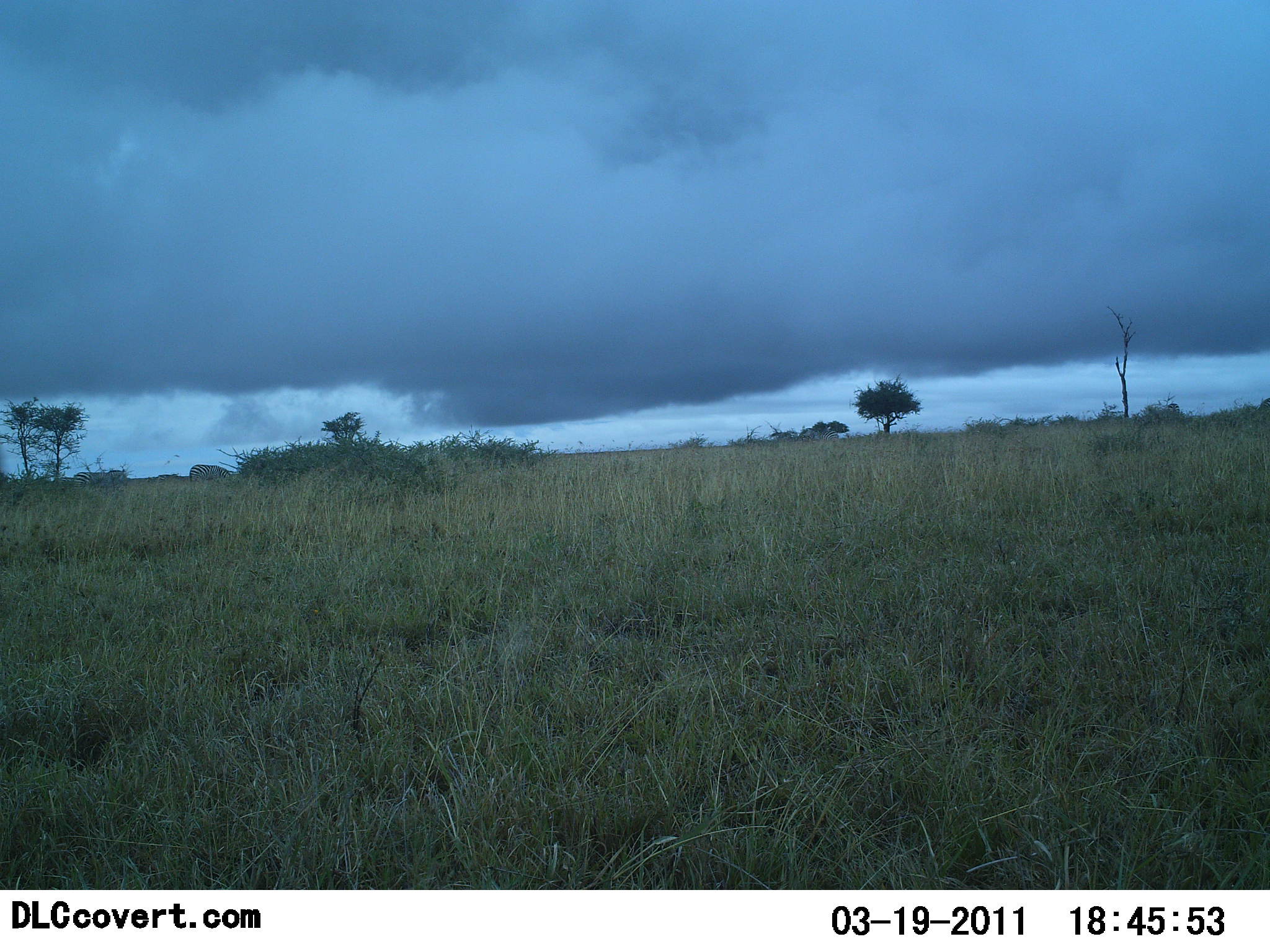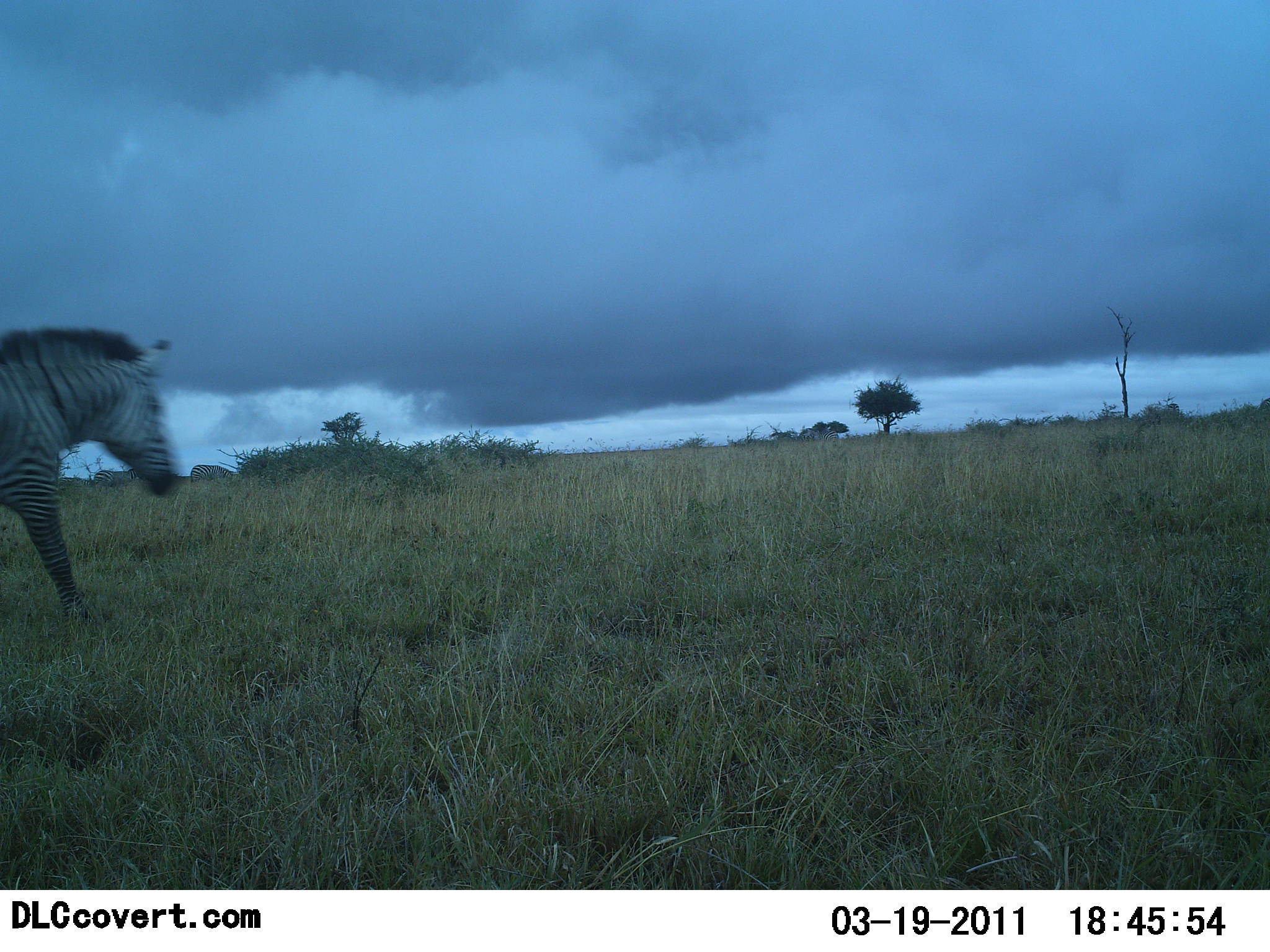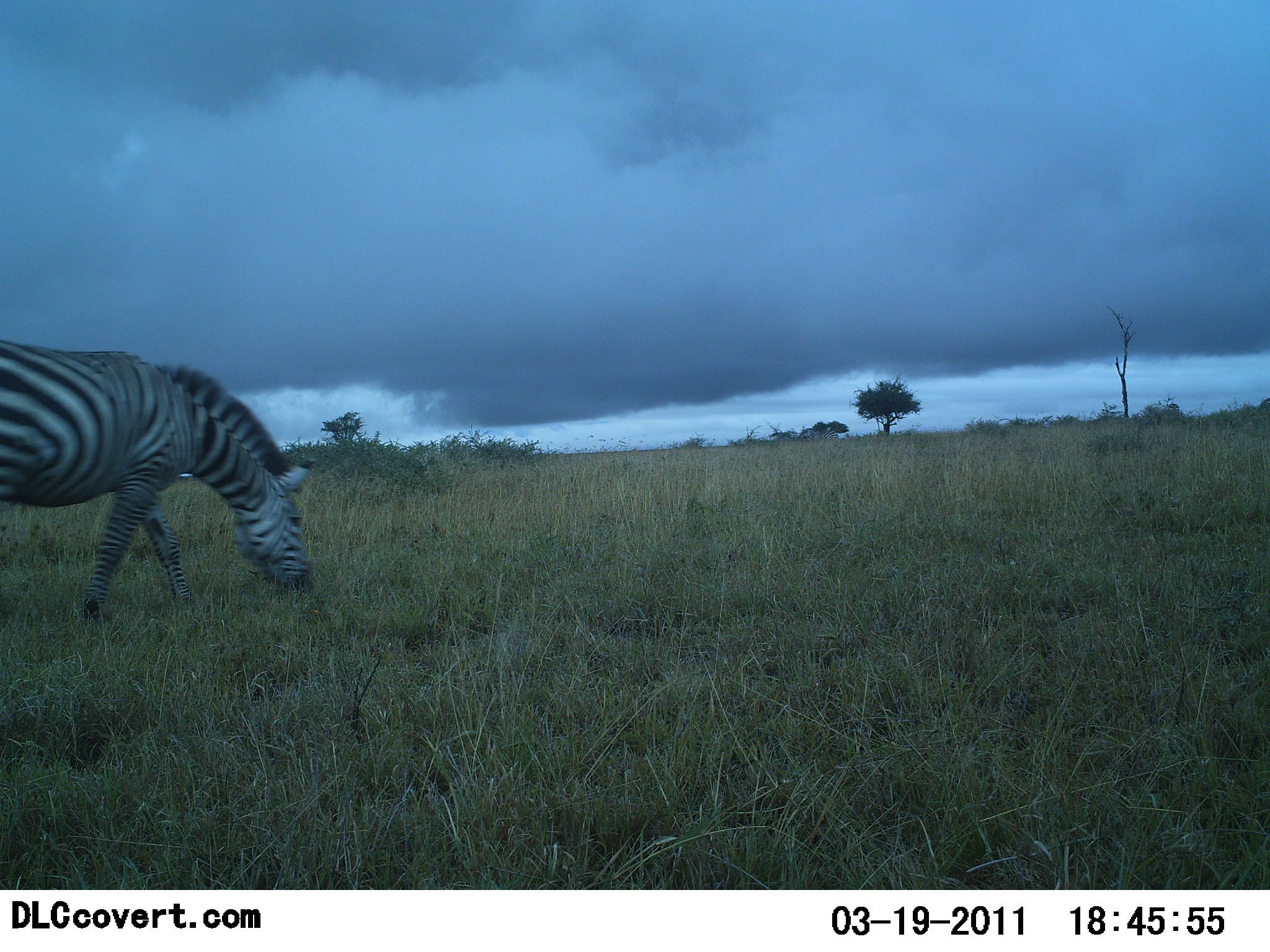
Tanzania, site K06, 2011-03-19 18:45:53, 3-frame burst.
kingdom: Animalia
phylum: Chordata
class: Mammalia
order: Perissodactyla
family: Equidae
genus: Equus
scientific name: Equus quagga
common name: plains zebra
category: zebra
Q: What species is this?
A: Zebra (plains zebra) (Equus quagga).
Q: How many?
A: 1.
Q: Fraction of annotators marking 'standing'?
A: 0%.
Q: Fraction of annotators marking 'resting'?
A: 0%.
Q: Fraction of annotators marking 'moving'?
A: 73%.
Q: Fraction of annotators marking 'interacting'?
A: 0%.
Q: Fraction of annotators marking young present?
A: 0%.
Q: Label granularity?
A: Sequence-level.